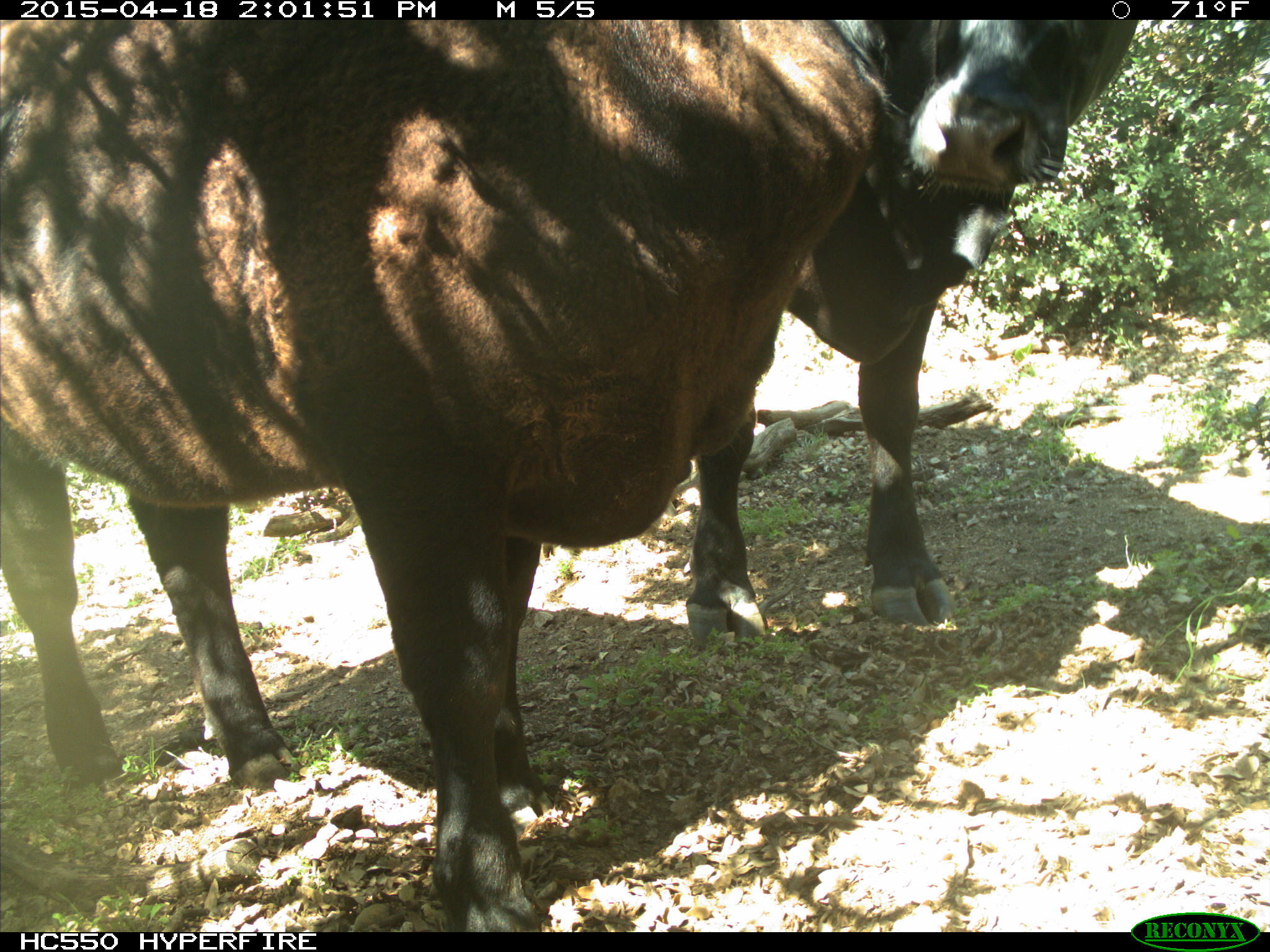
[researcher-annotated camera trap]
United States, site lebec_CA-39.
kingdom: Animalia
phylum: Chordata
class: Mammalia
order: Artiodactyla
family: Bovidae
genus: Bos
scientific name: Bos taurus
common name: domestic cow